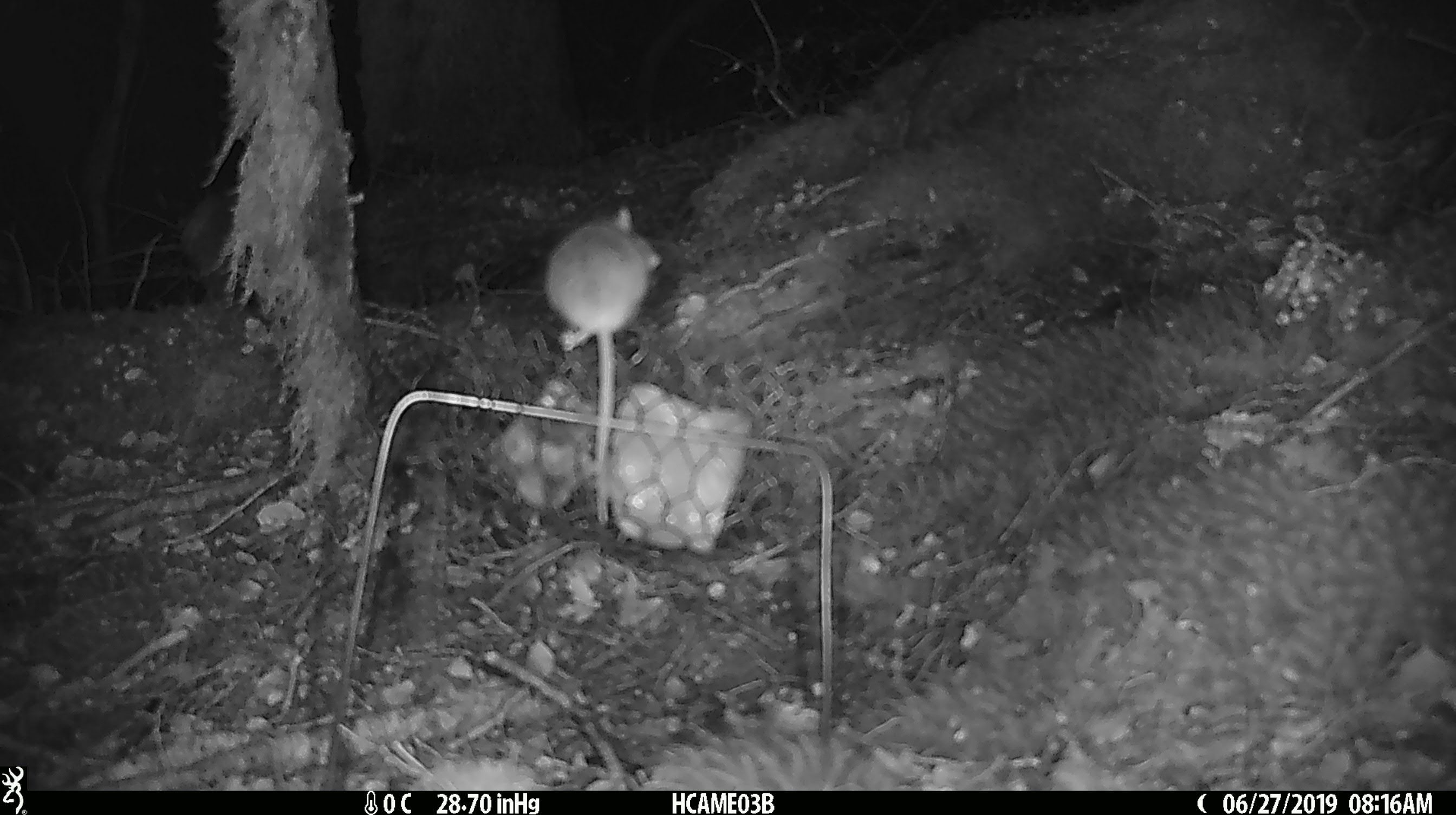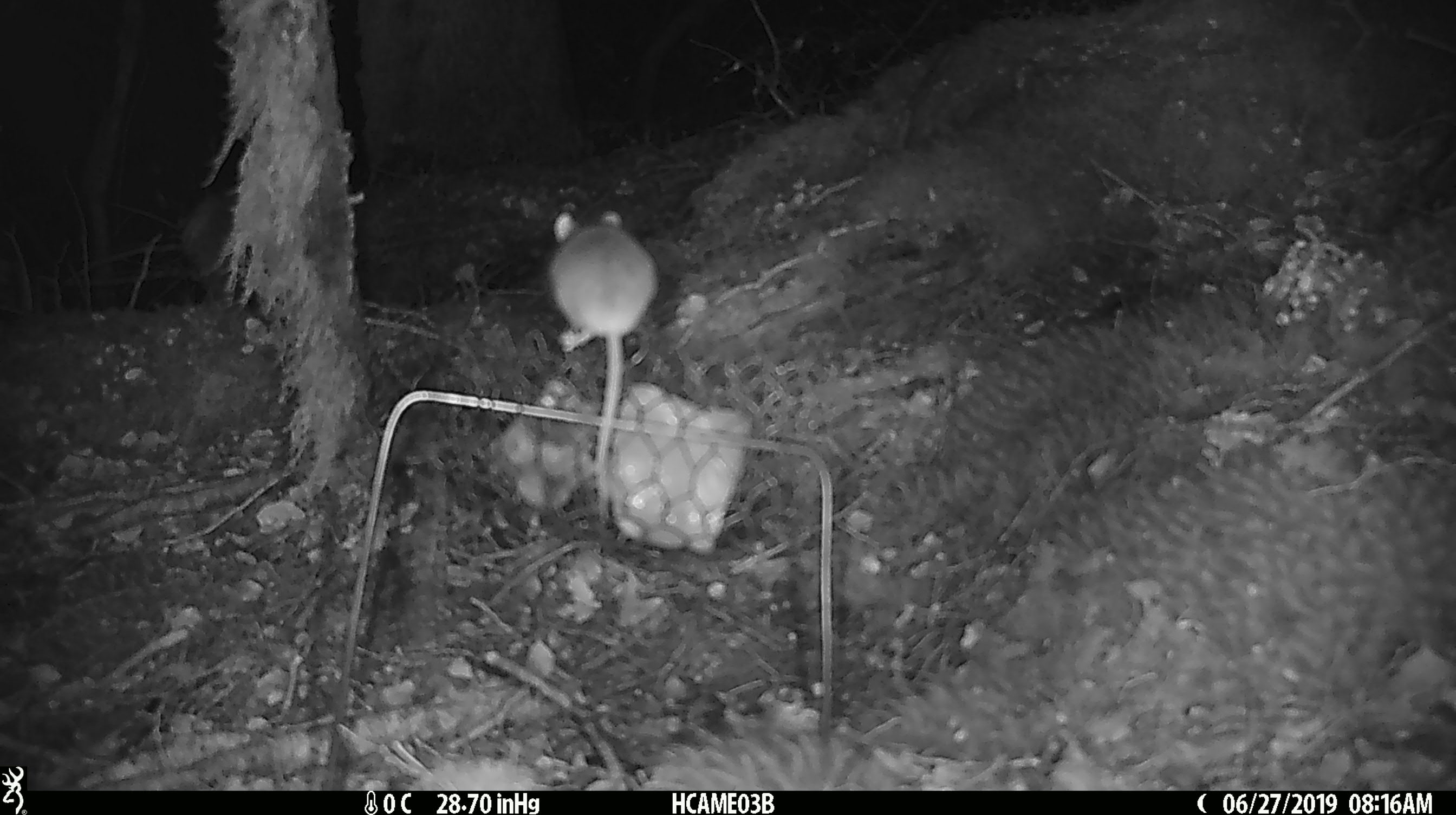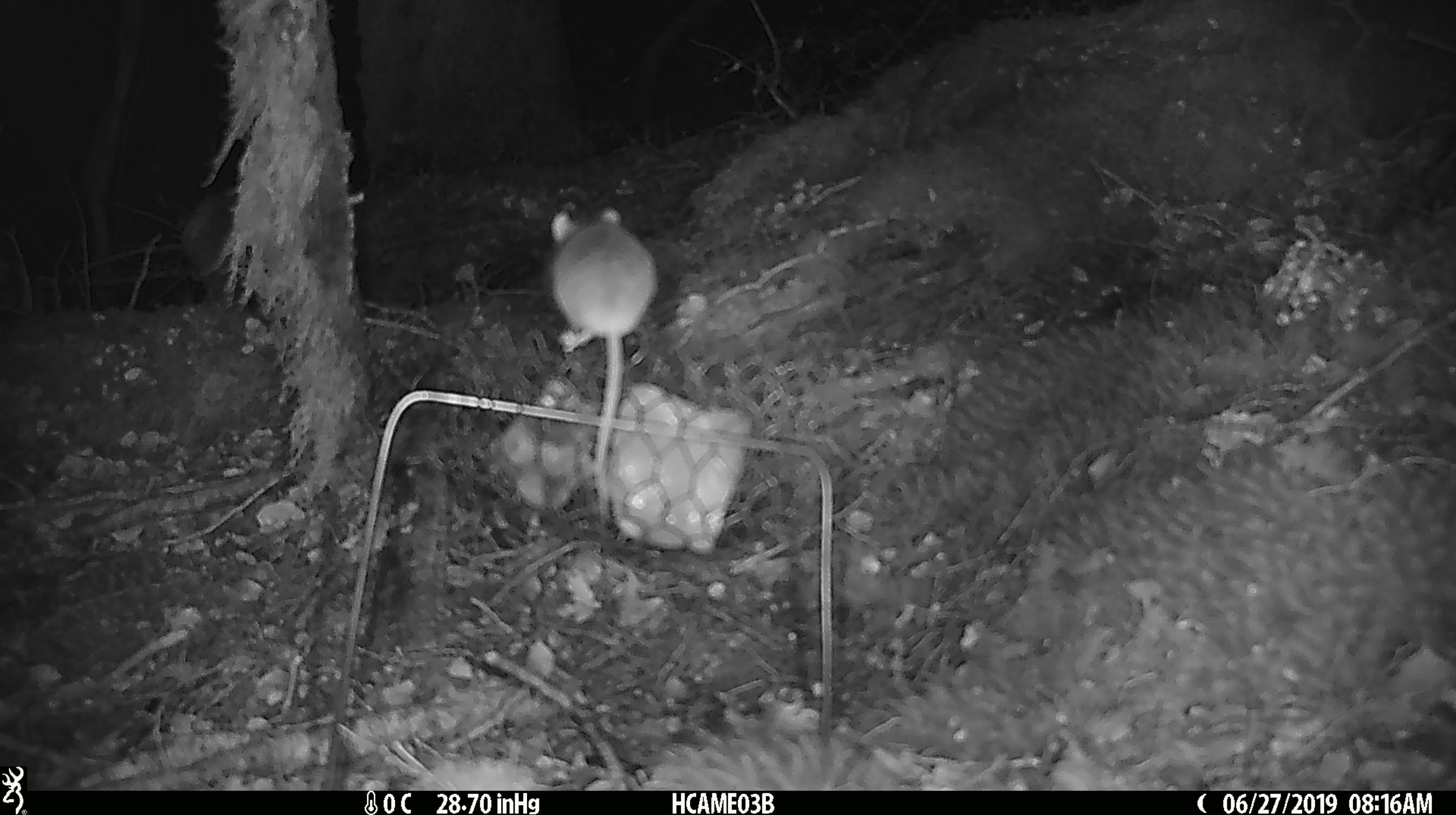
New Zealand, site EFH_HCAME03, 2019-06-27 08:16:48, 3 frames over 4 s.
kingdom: Animalia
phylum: Chordata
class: Mammalia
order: Rodentia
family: Muridae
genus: Mus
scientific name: Mus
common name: mouse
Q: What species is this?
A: Mouse (Mus).